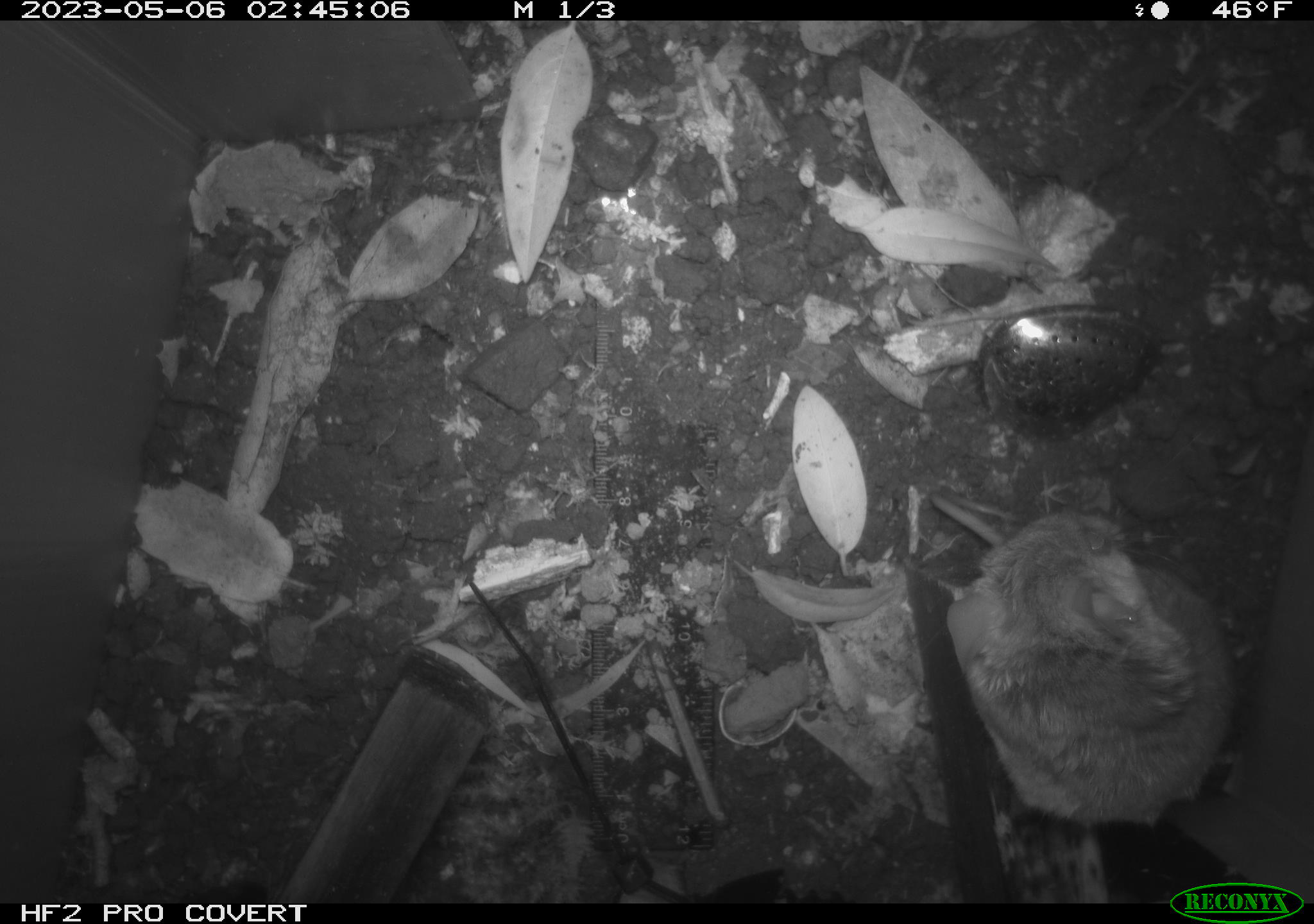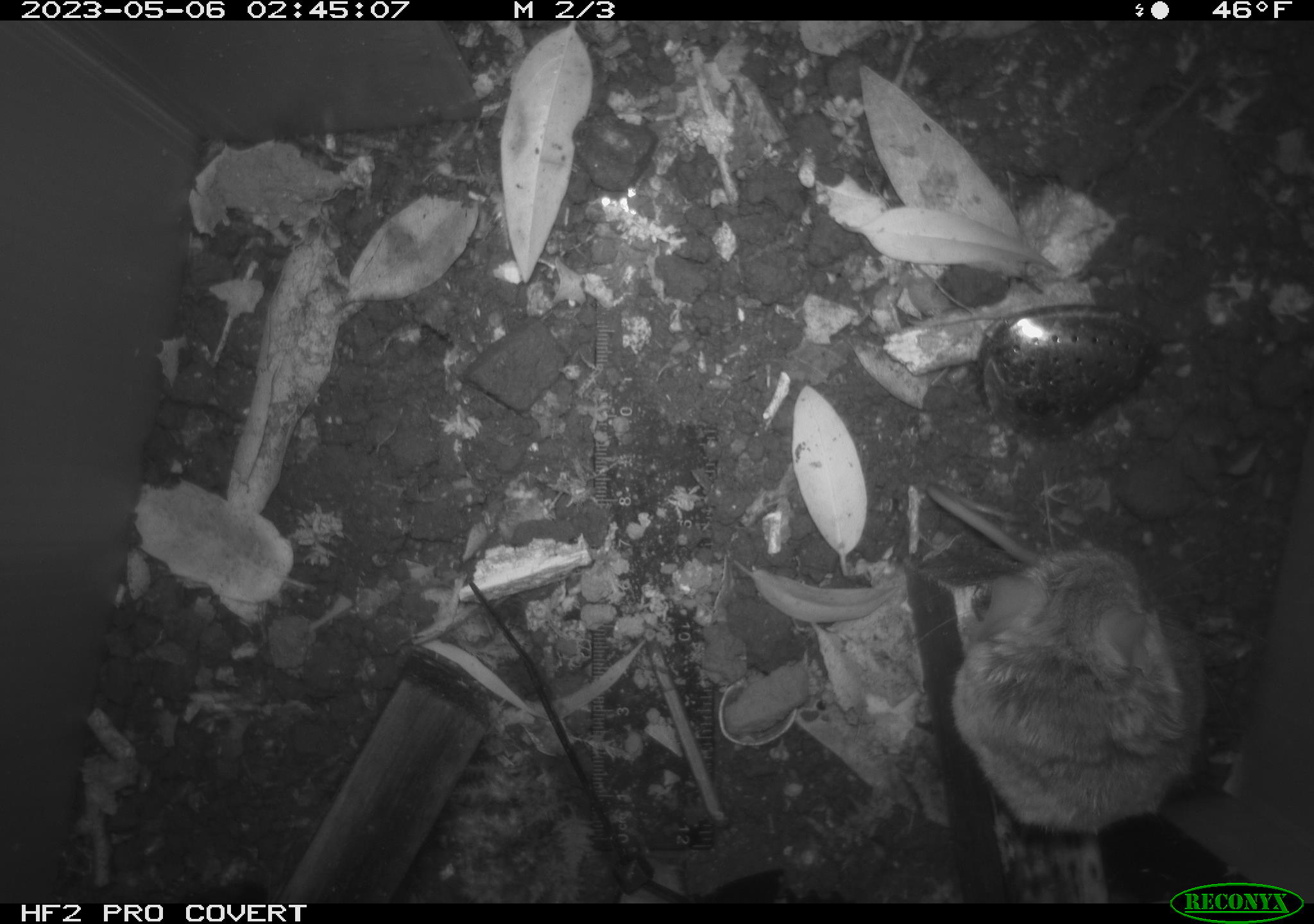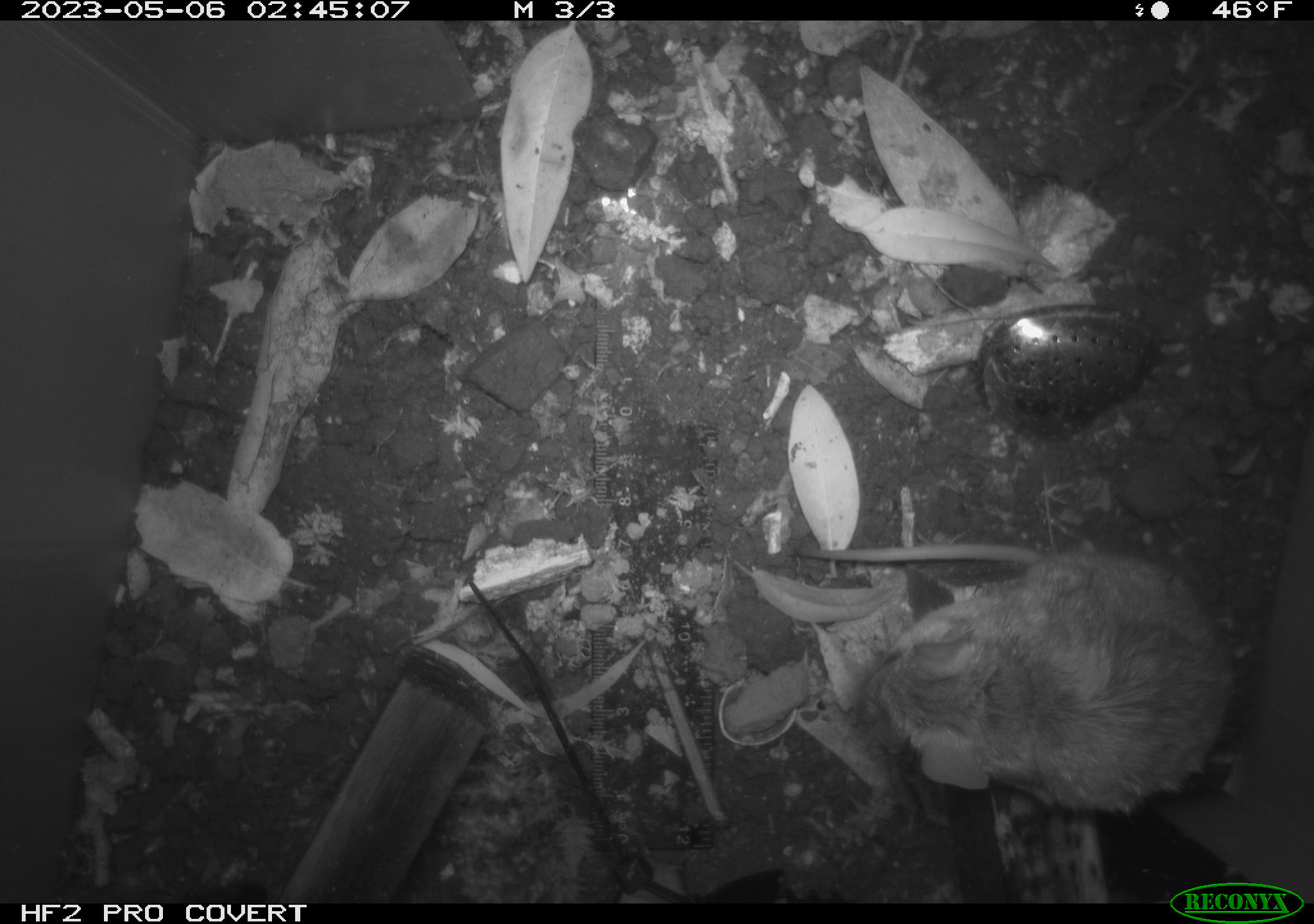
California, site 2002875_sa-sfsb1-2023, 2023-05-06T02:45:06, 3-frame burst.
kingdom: Animalia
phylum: Chordata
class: Mammalia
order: Rodentia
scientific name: Rodentia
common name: mouse species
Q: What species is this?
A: Mouse species (Rodentia).